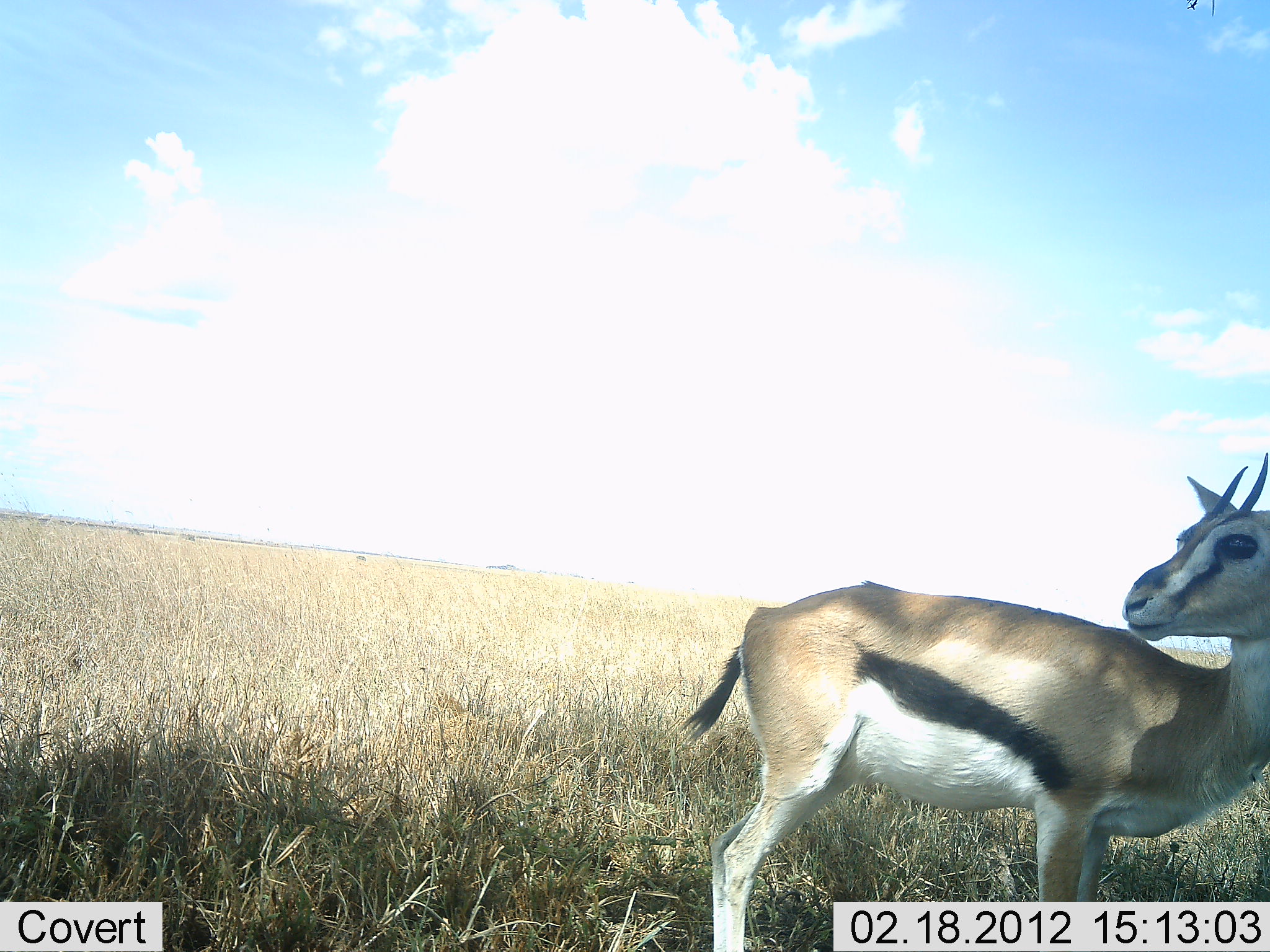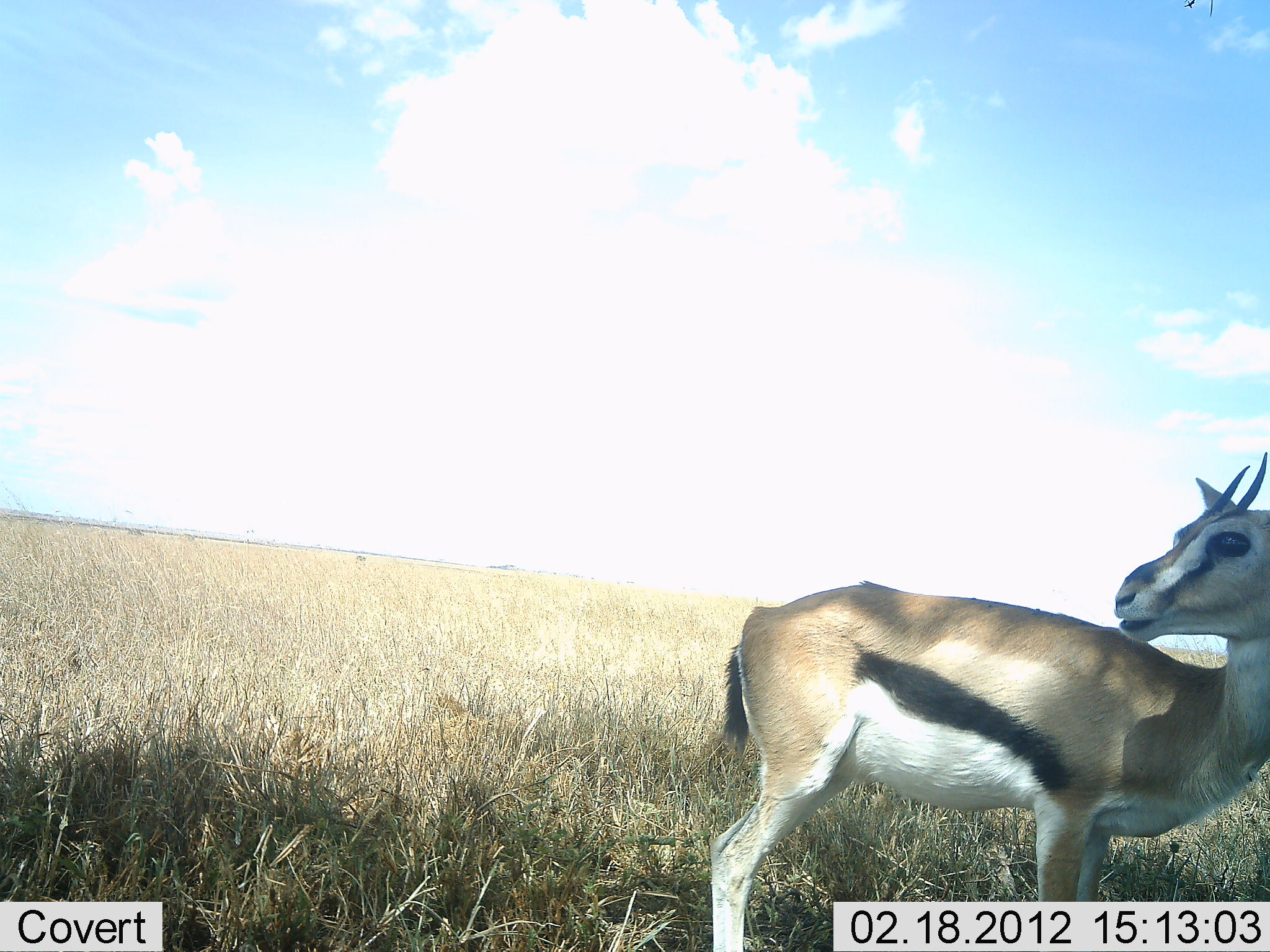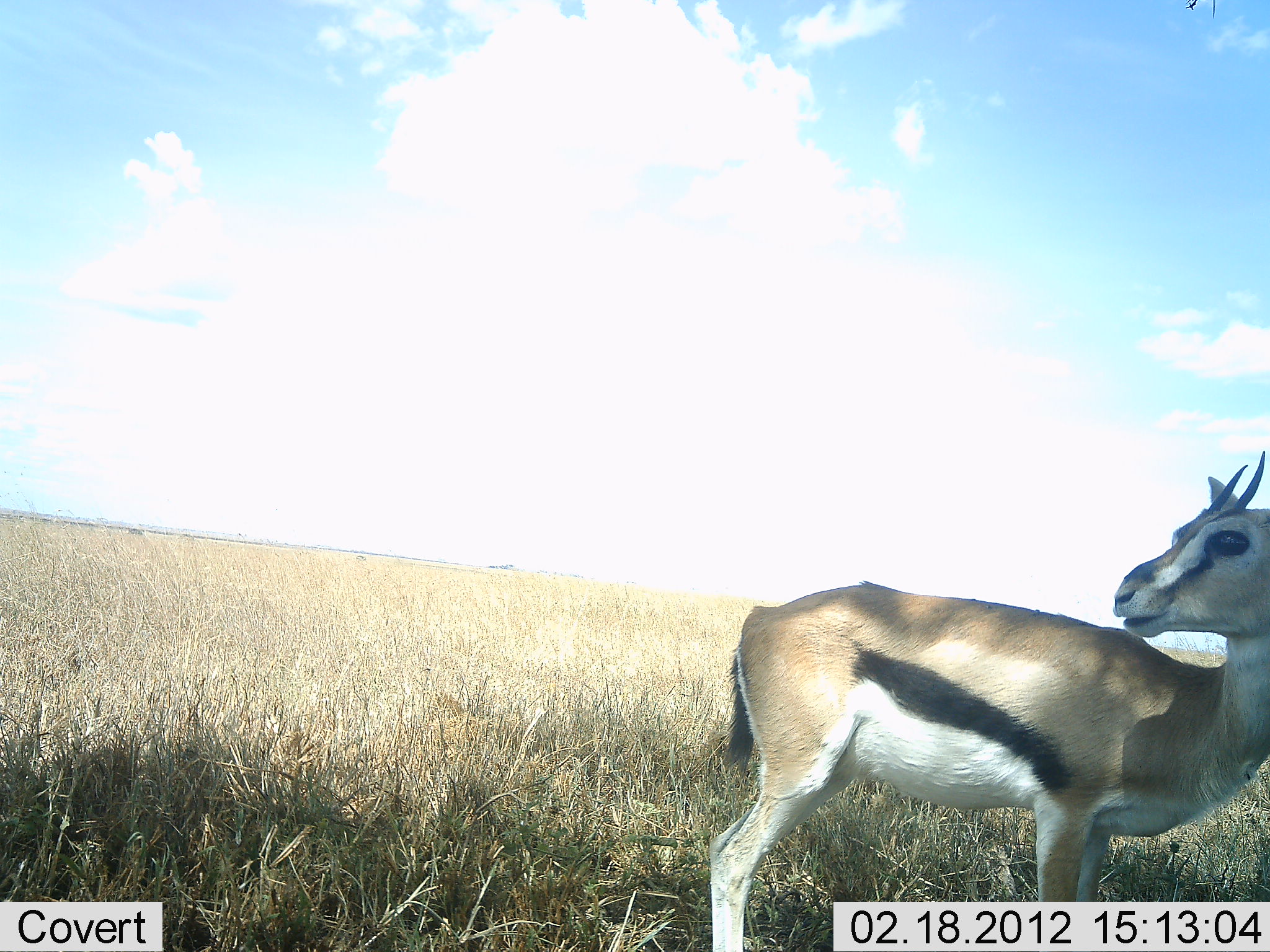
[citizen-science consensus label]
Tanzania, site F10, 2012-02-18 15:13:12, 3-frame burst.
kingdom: Animalia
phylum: Chordata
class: Mammalia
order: Artiodactyla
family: Bovidae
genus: Eudorcas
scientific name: Eudorcas thomsonii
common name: thomson's gazelle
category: gazellethomsons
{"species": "gazellethomsons (thomson's gazelle) (Eudorcas thomsonii)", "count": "1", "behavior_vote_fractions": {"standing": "96%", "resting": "4%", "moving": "0%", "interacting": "0%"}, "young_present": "0%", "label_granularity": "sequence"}